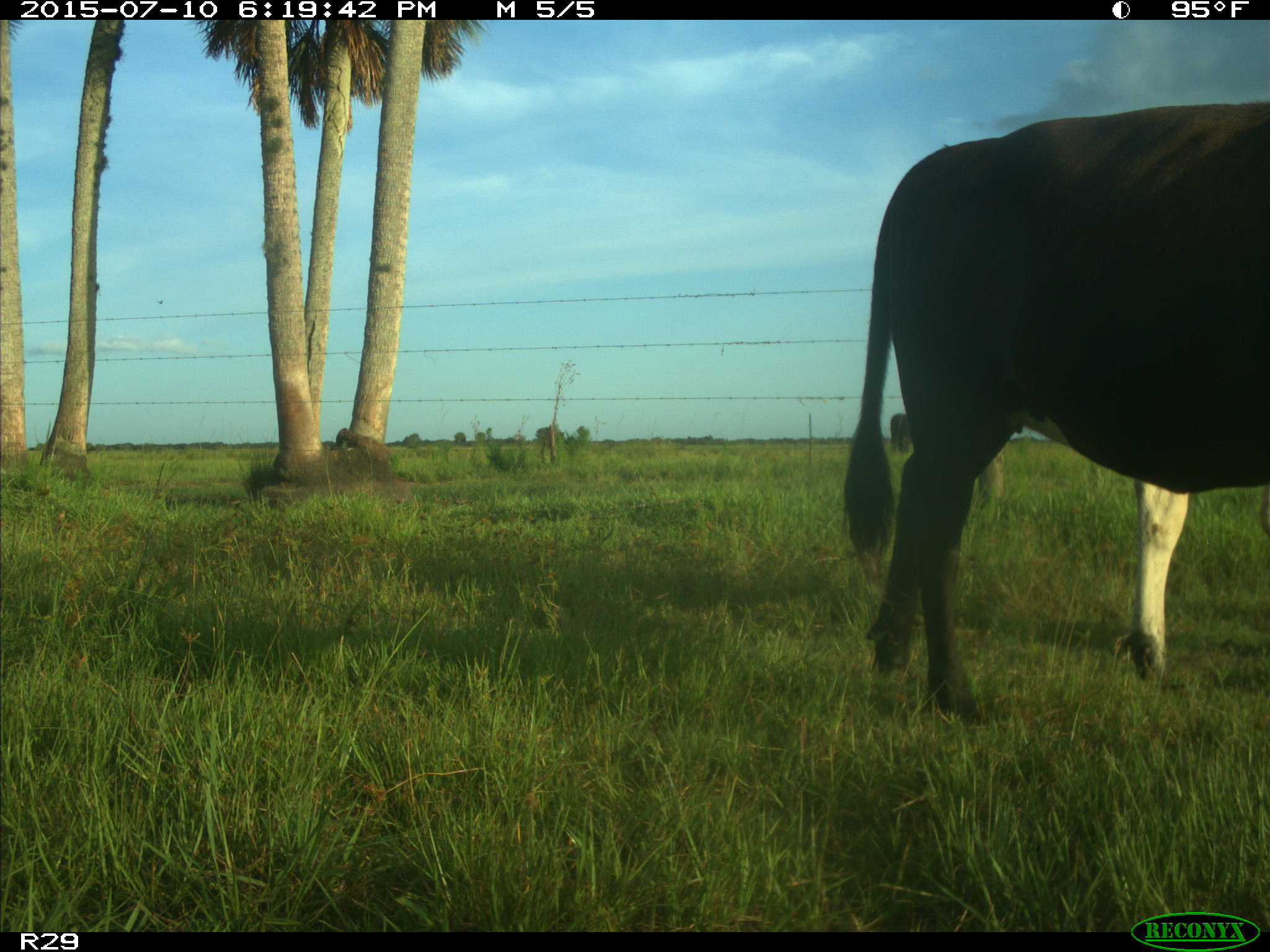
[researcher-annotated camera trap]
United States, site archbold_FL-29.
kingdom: Animalia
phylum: Chordata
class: Mammalia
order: Artiodactyla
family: Bovidae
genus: Bos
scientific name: Bos taurus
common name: domestic cow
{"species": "Bos taurus (domestic cow)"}